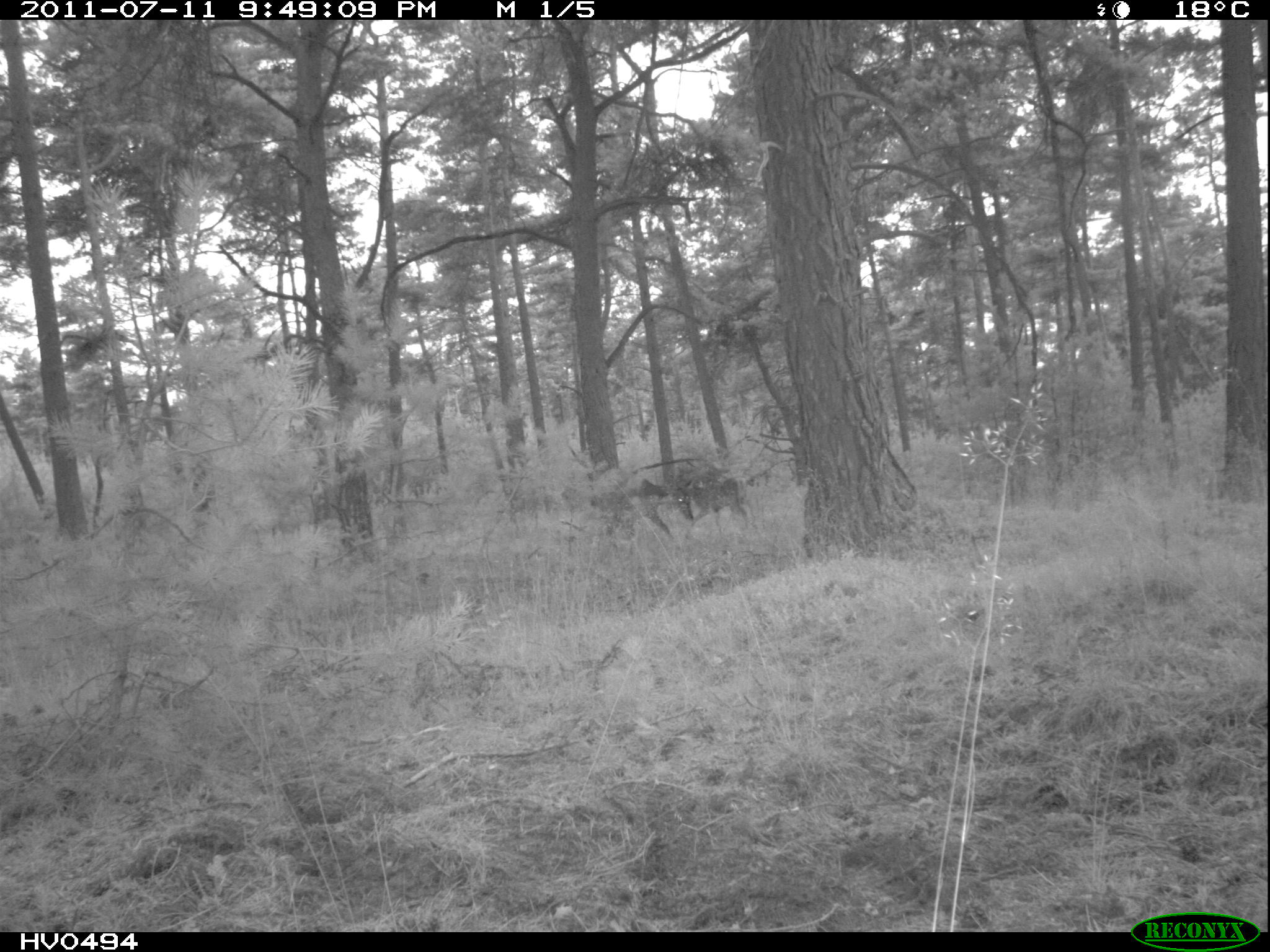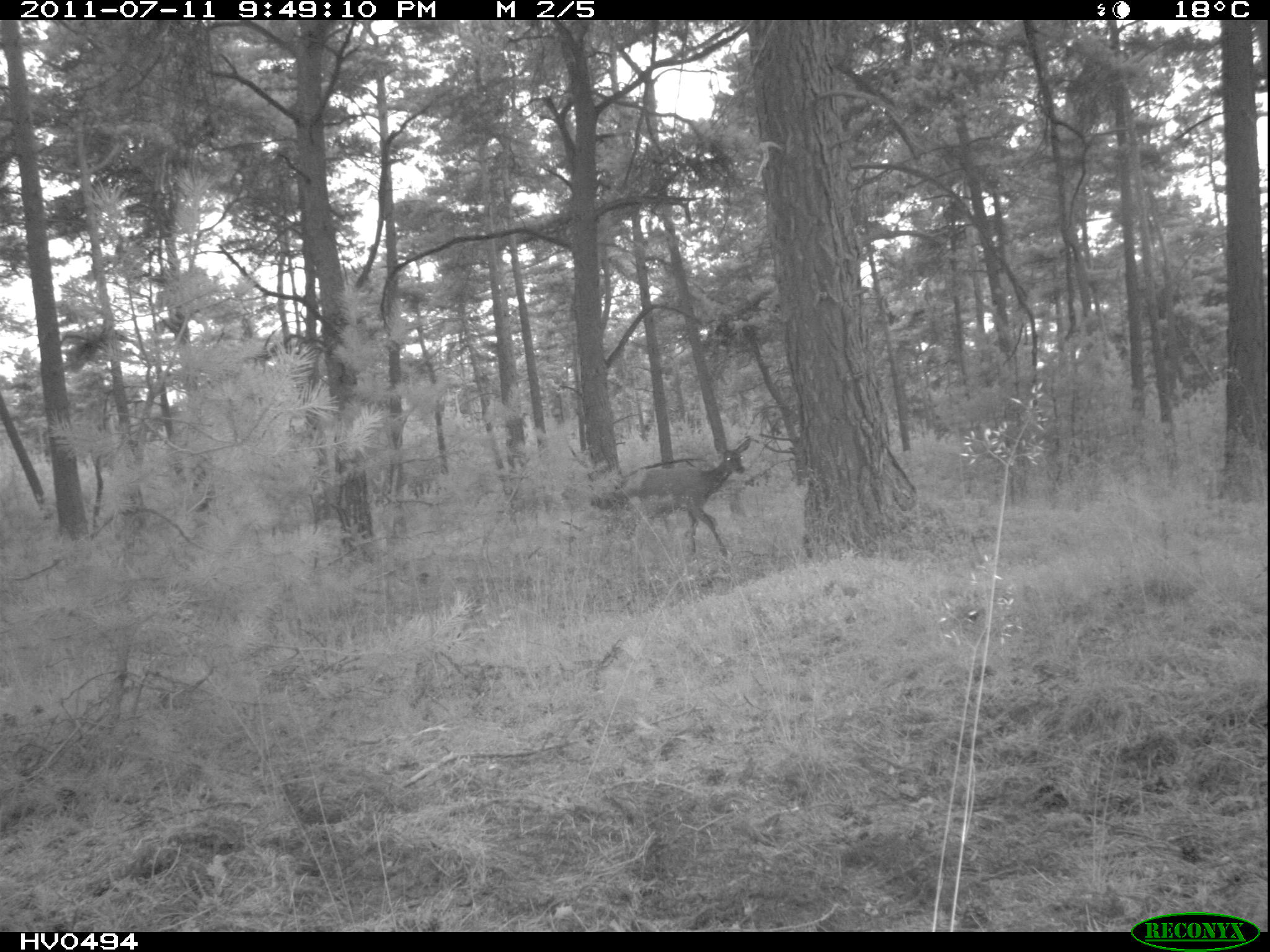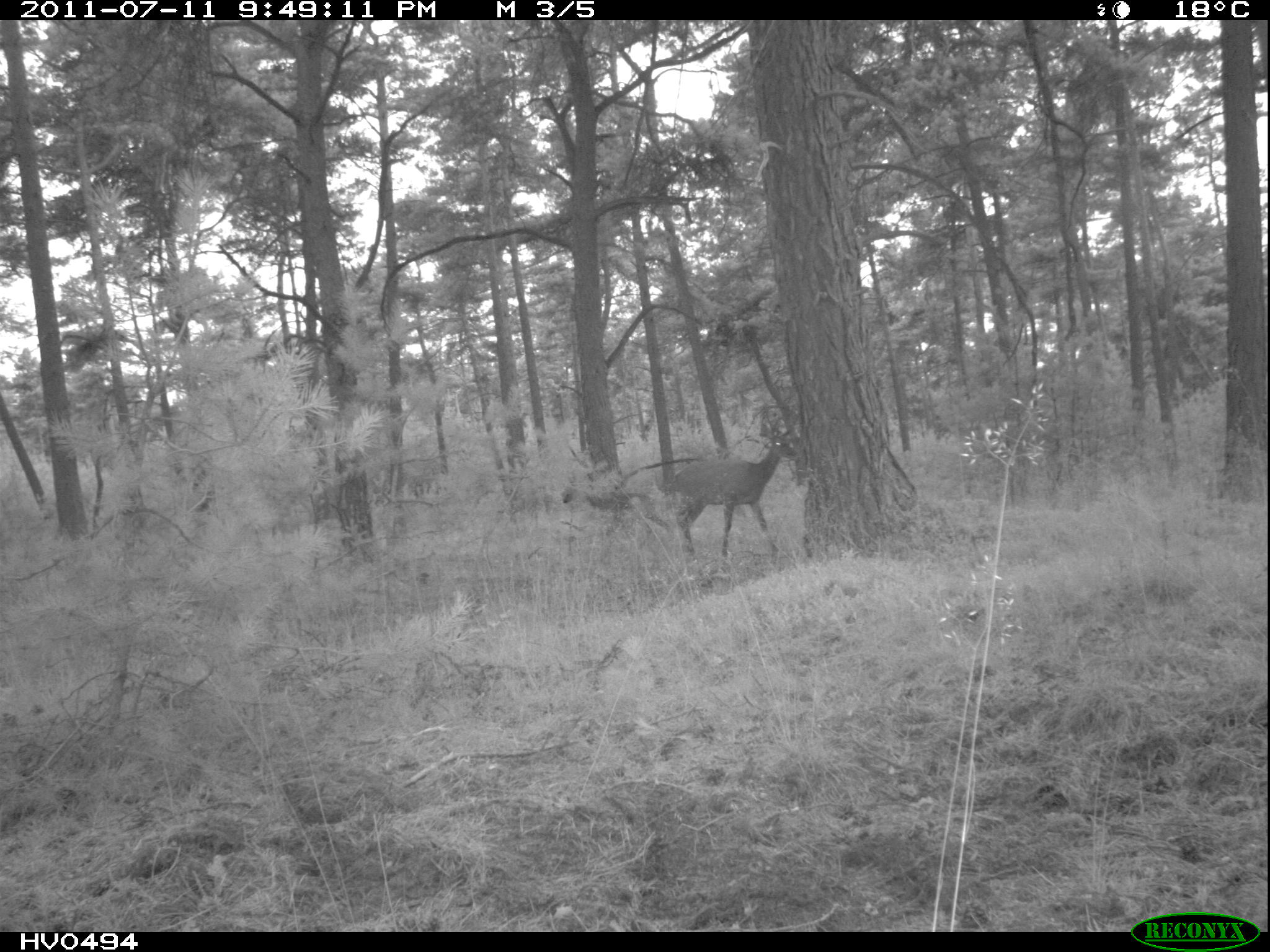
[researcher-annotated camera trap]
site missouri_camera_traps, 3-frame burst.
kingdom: Animalia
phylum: Chordata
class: Mammalia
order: Artiodactyla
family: Cervidae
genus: Cervus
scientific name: Cervus elaphus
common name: red deer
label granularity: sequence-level